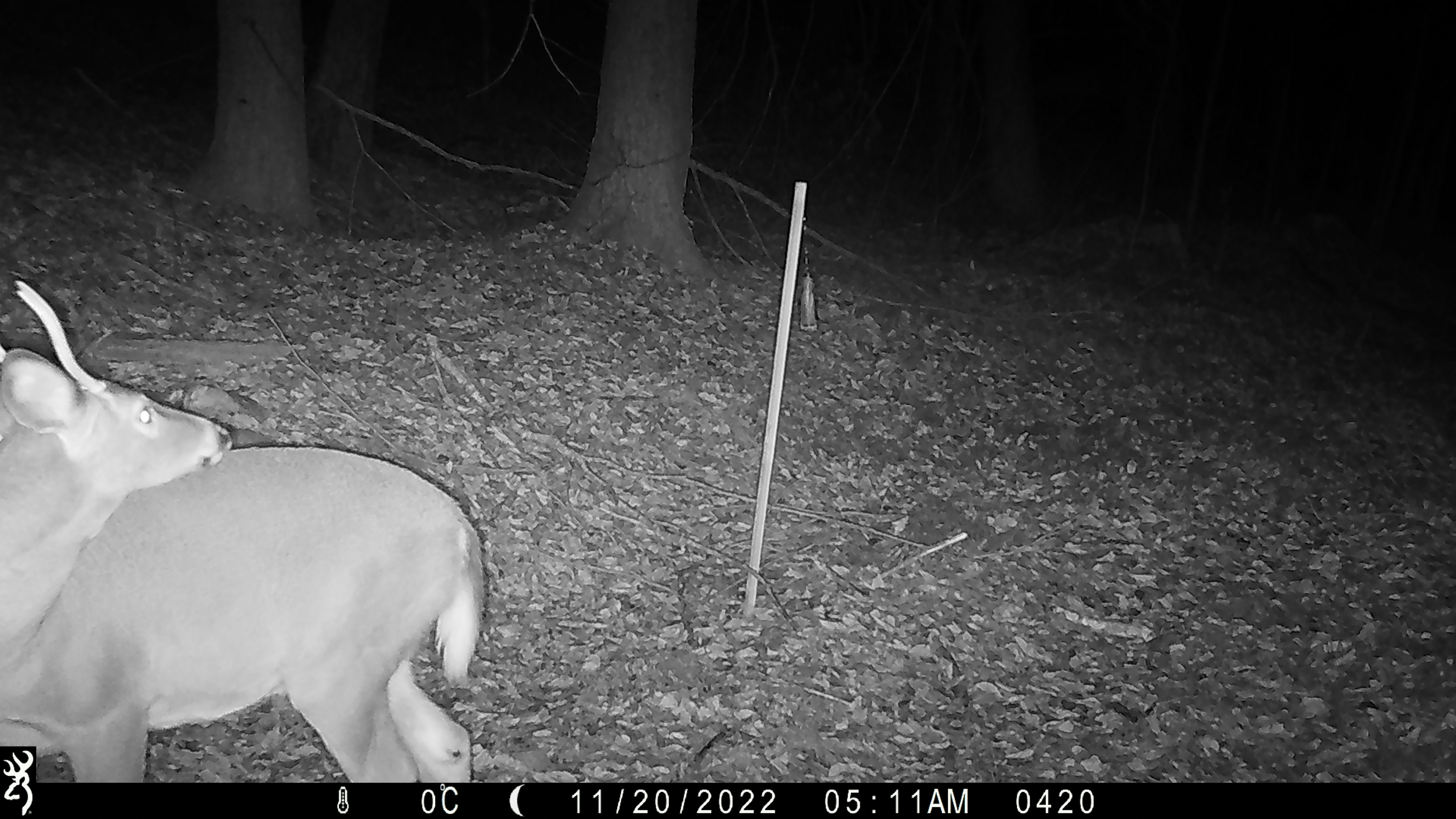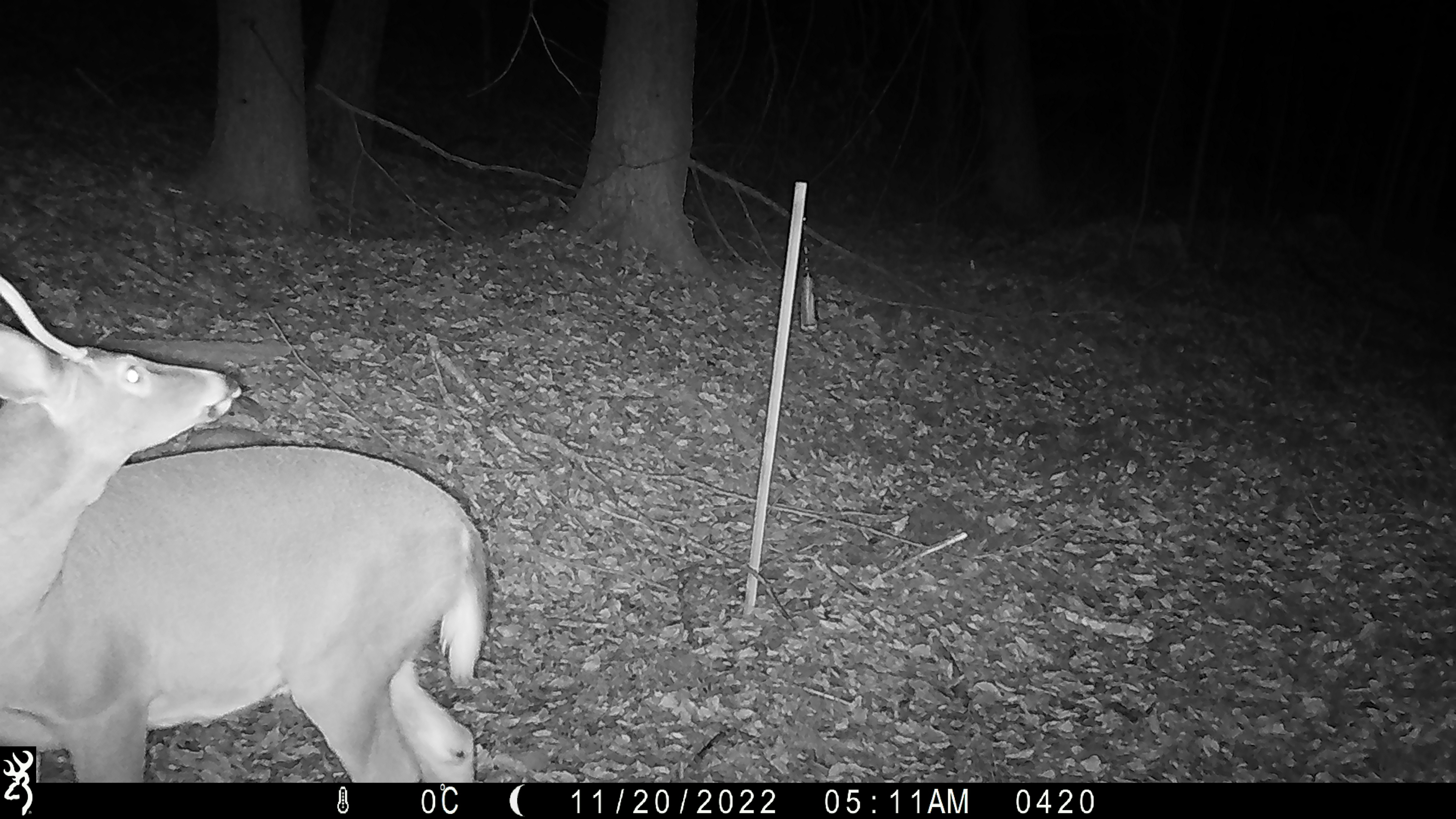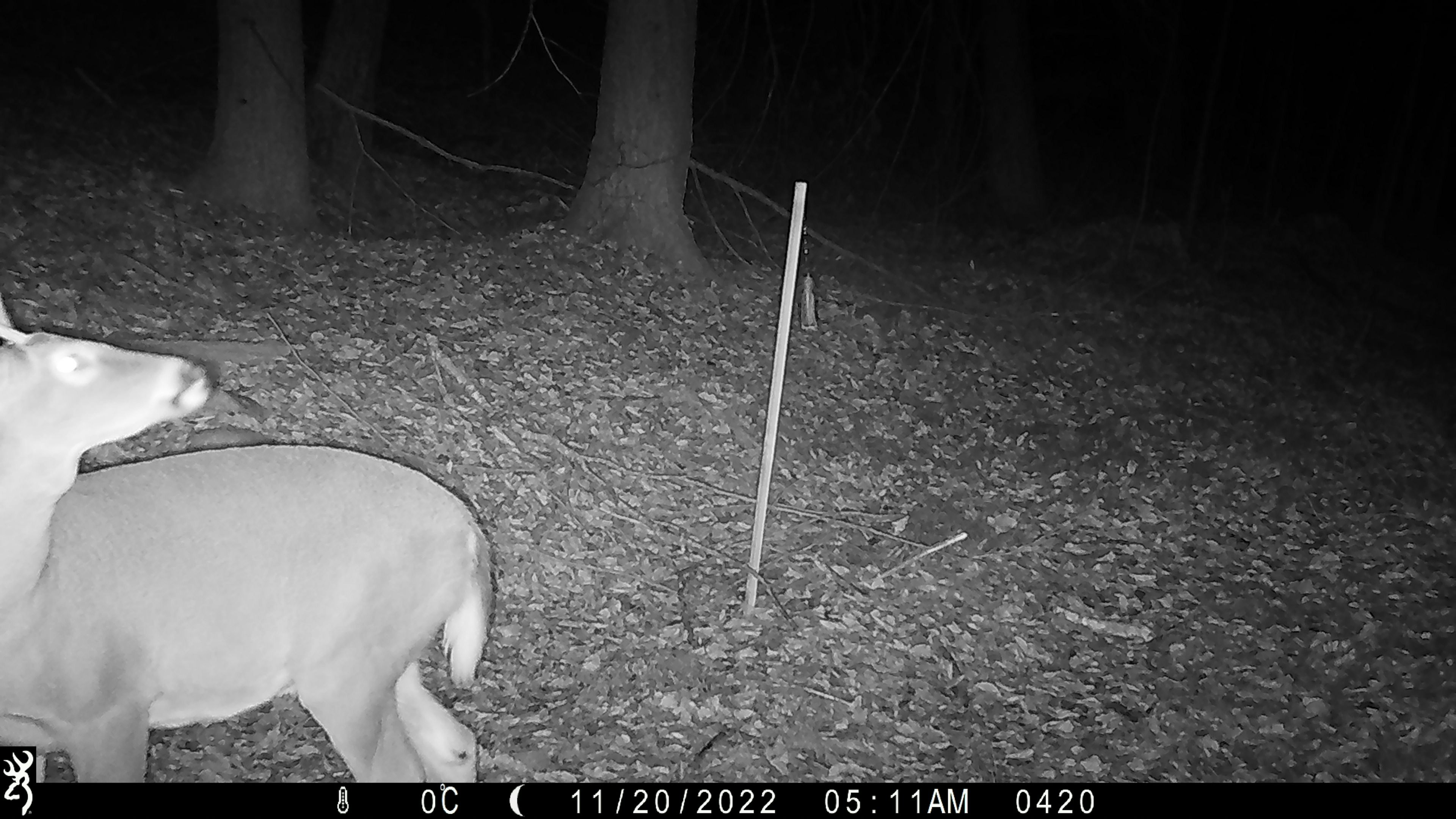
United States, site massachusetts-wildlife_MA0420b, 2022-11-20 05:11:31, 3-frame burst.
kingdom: Animalia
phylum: Chordata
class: Mammalia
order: Artiodactyla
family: Cervidae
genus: Odocoileus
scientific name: Odocoileus virginianus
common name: white-tailed deer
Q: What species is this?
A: White-tailed deer (Odocoileus virginianus).